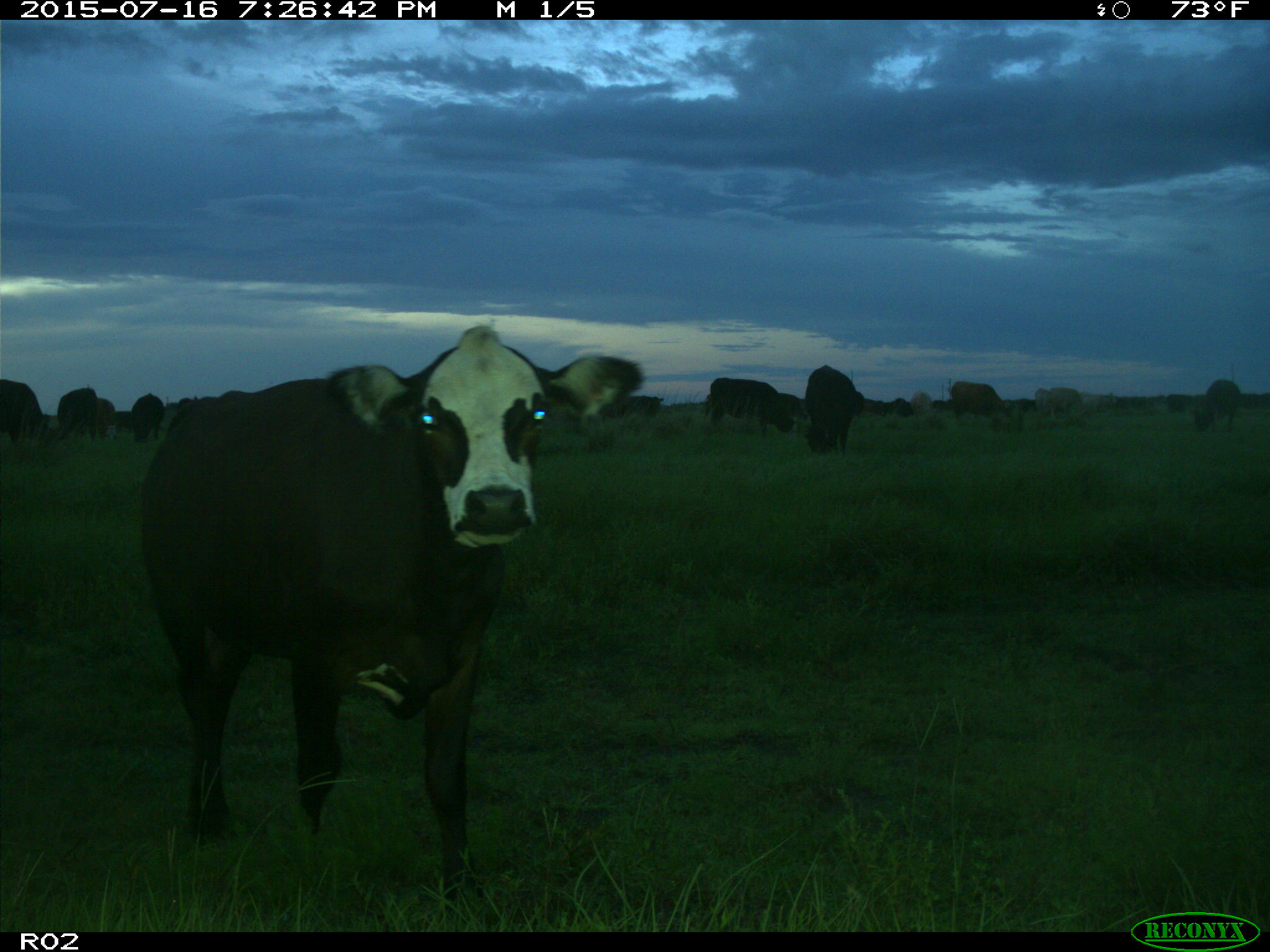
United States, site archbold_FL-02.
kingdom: Animalia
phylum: Chordata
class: Mammalia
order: Artiodactyla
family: Bovidae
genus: Bos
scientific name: Bos taurus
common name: domestic cow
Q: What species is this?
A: Bos taurus (domestic cow).